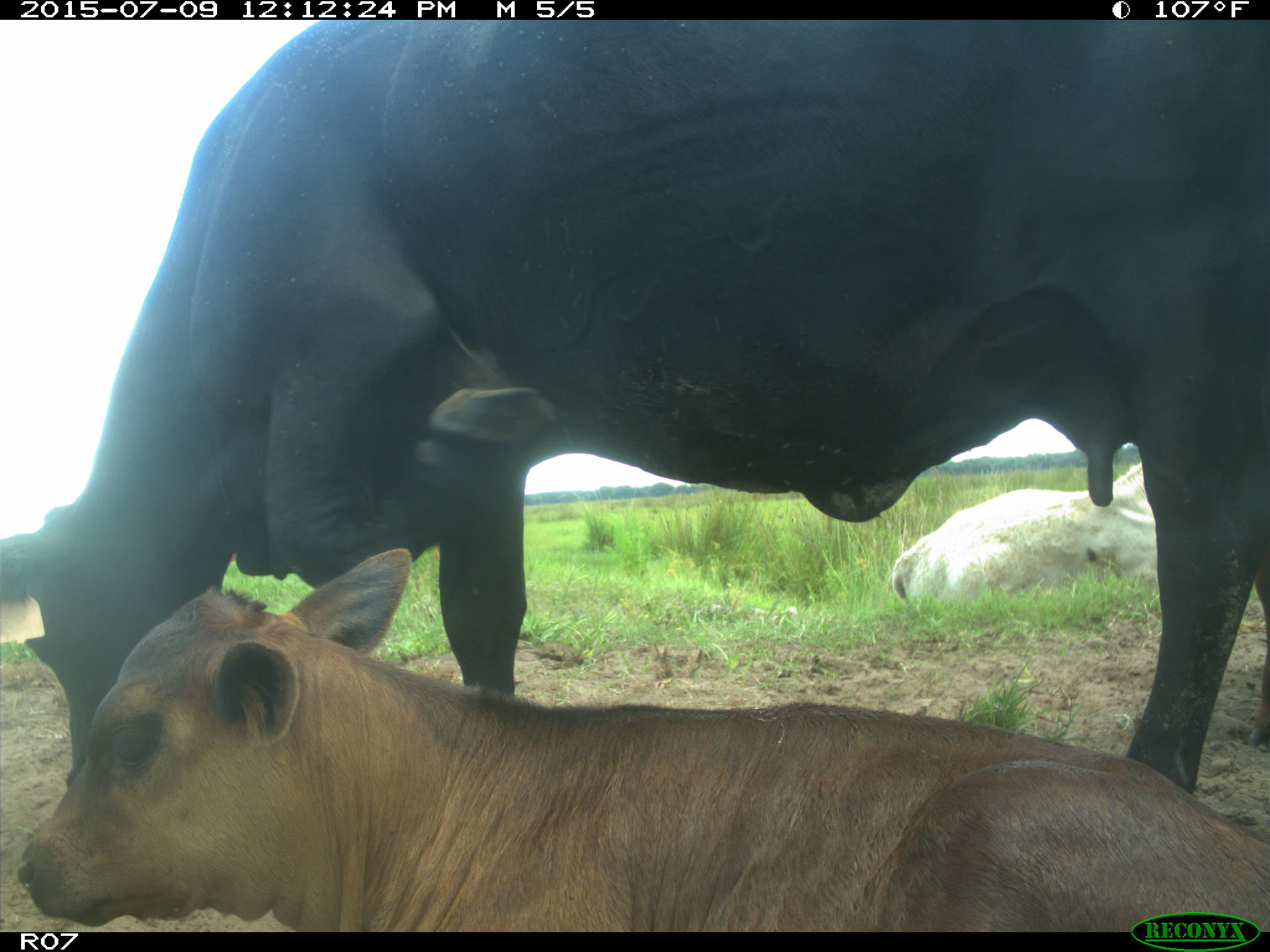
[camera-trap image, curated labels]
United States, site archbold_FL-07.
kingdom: Animalia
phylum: Chordata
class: Mammalia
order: Artiodactyla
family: Bovidae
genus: Bos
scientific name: Bos taurus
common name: domestic cow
Bos taurus (domestic cow).